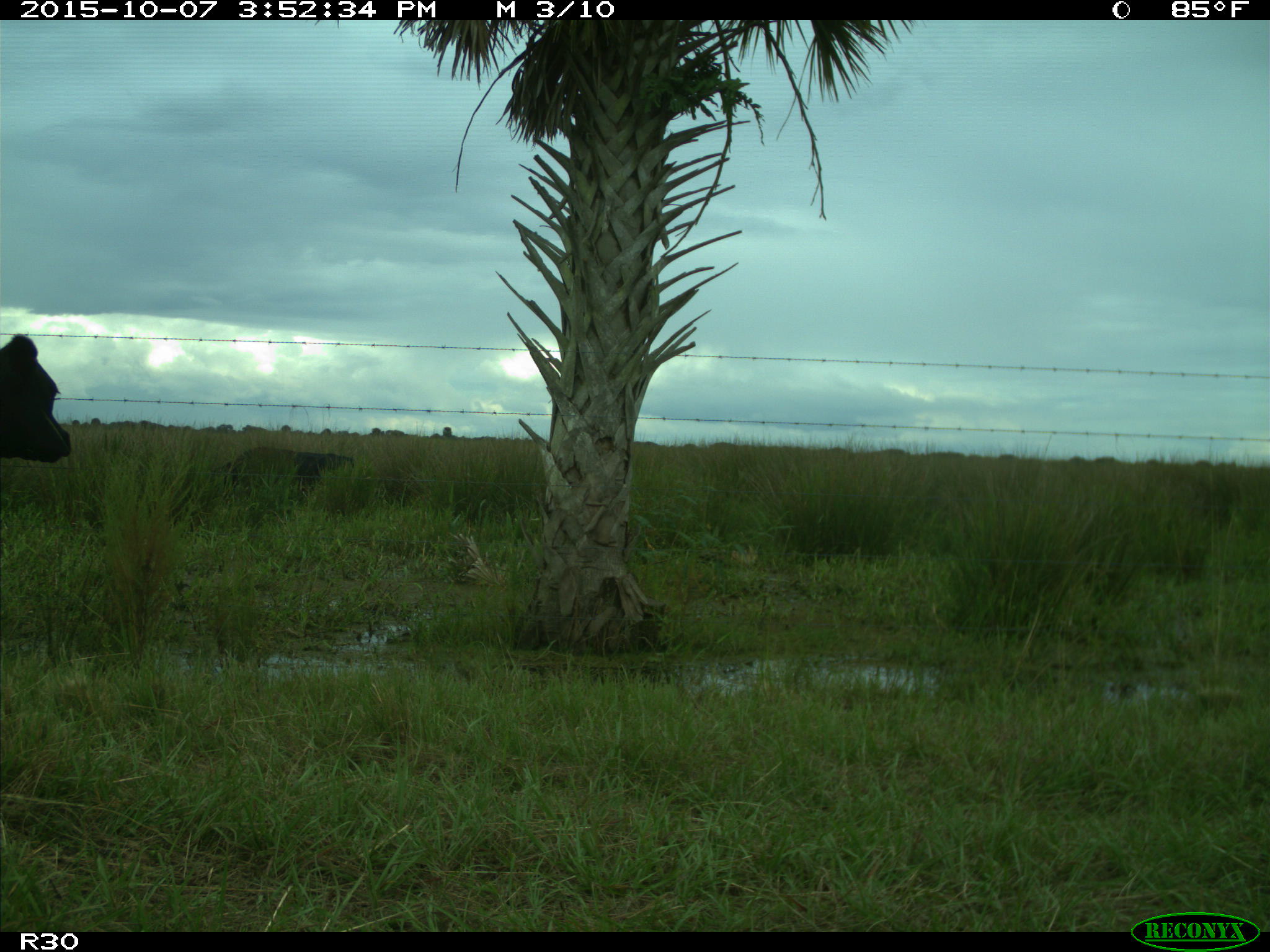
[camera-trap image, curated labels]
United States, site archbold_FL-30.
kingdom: Animalia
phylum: Chordata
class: Mammalia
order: Artiodactyla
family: Bovidae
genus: Bos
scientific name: Bos taurus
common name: domestic cow